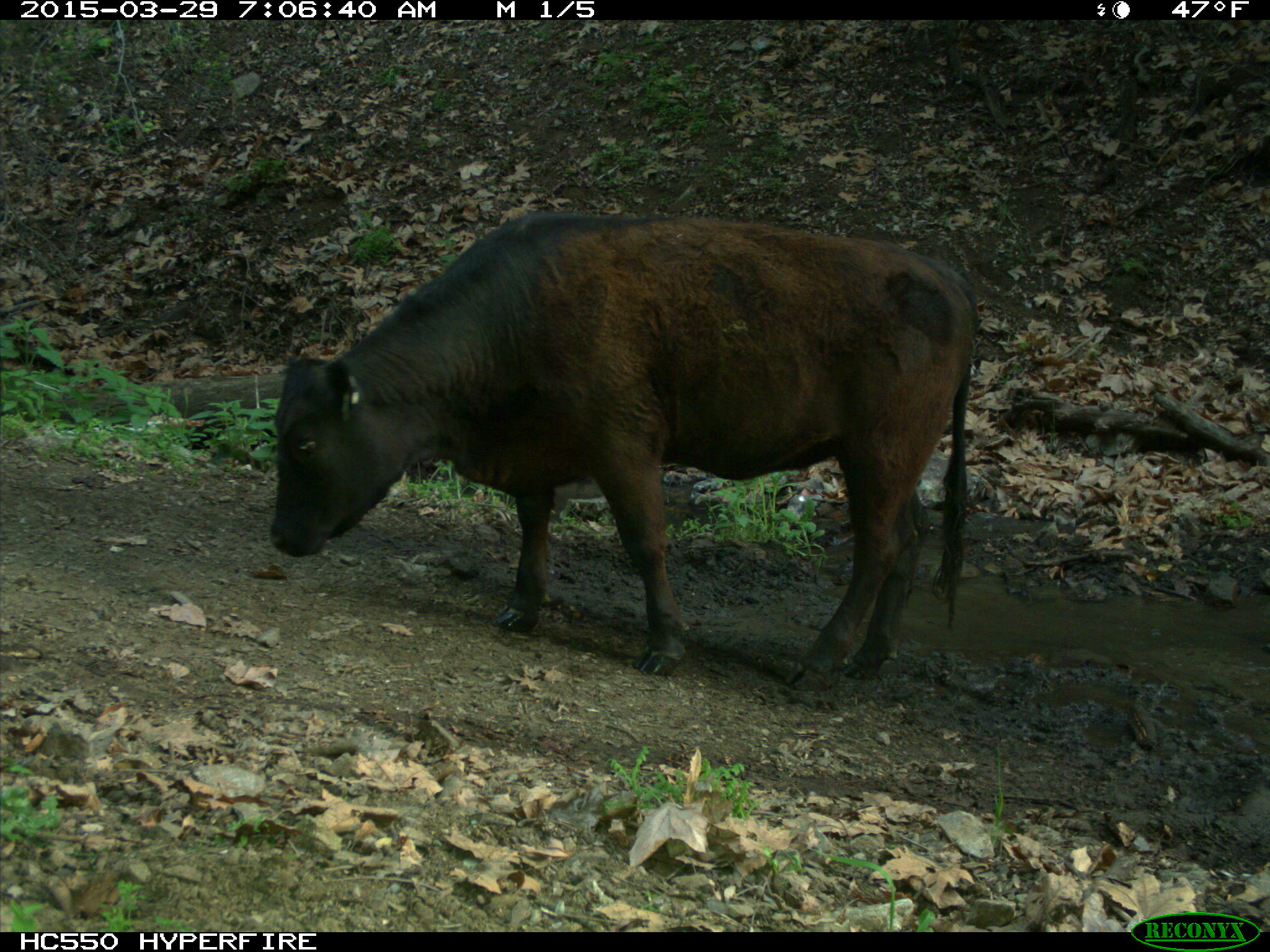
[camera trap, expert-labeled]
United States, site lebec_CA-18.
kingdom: Animalia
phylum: Chordata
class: Mammalia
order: Artiodactyla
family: Bovidae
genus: Bos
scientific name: Bos taurus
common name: domestic cow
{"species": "Bos taurus (domestic cow)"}